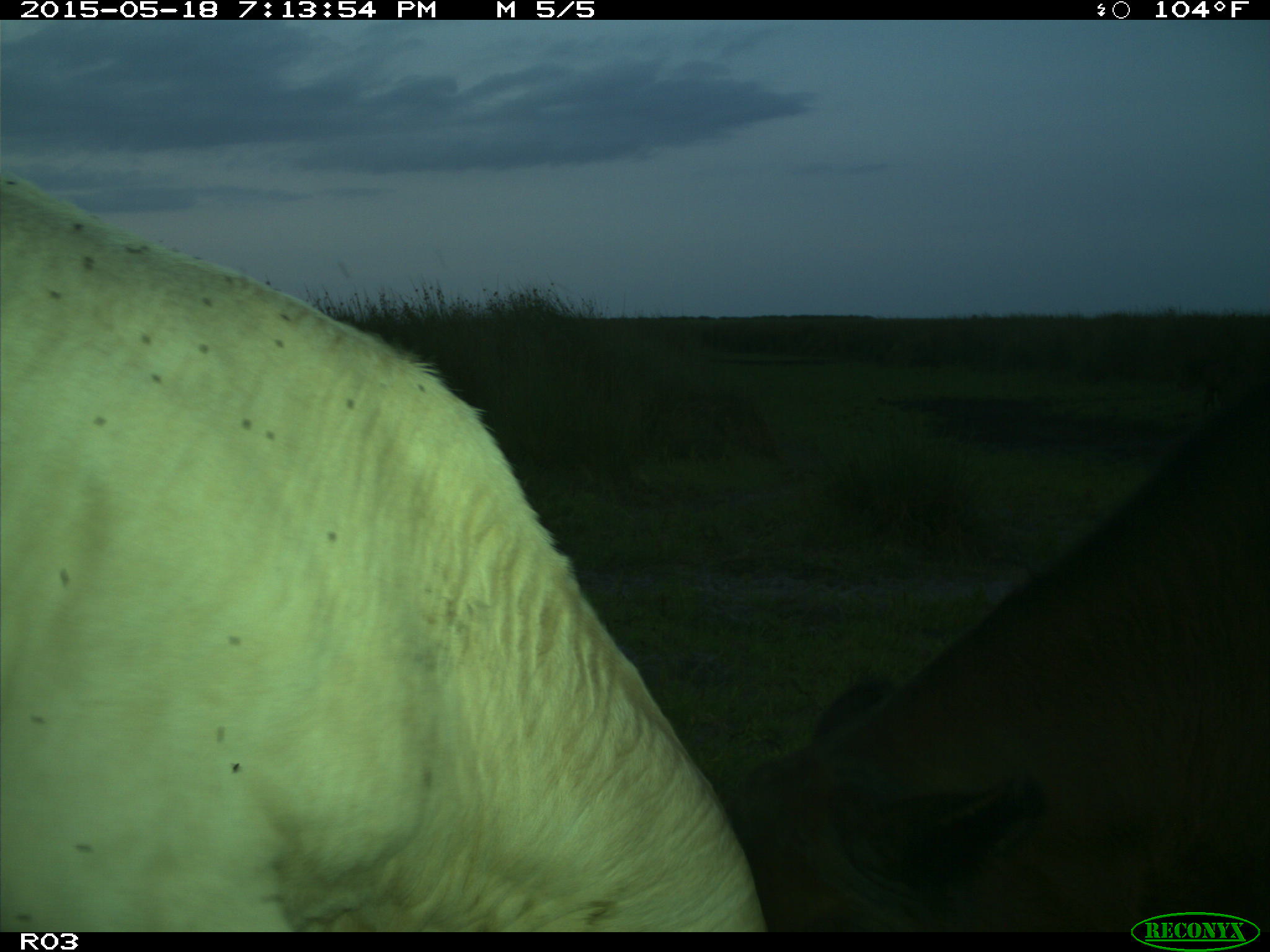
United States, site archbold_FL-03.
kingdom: Animalia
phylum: Chordata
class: Mammalia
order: Artiodactyla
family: Bovidae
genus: Bos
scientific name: Bos taurus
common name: domestic cow